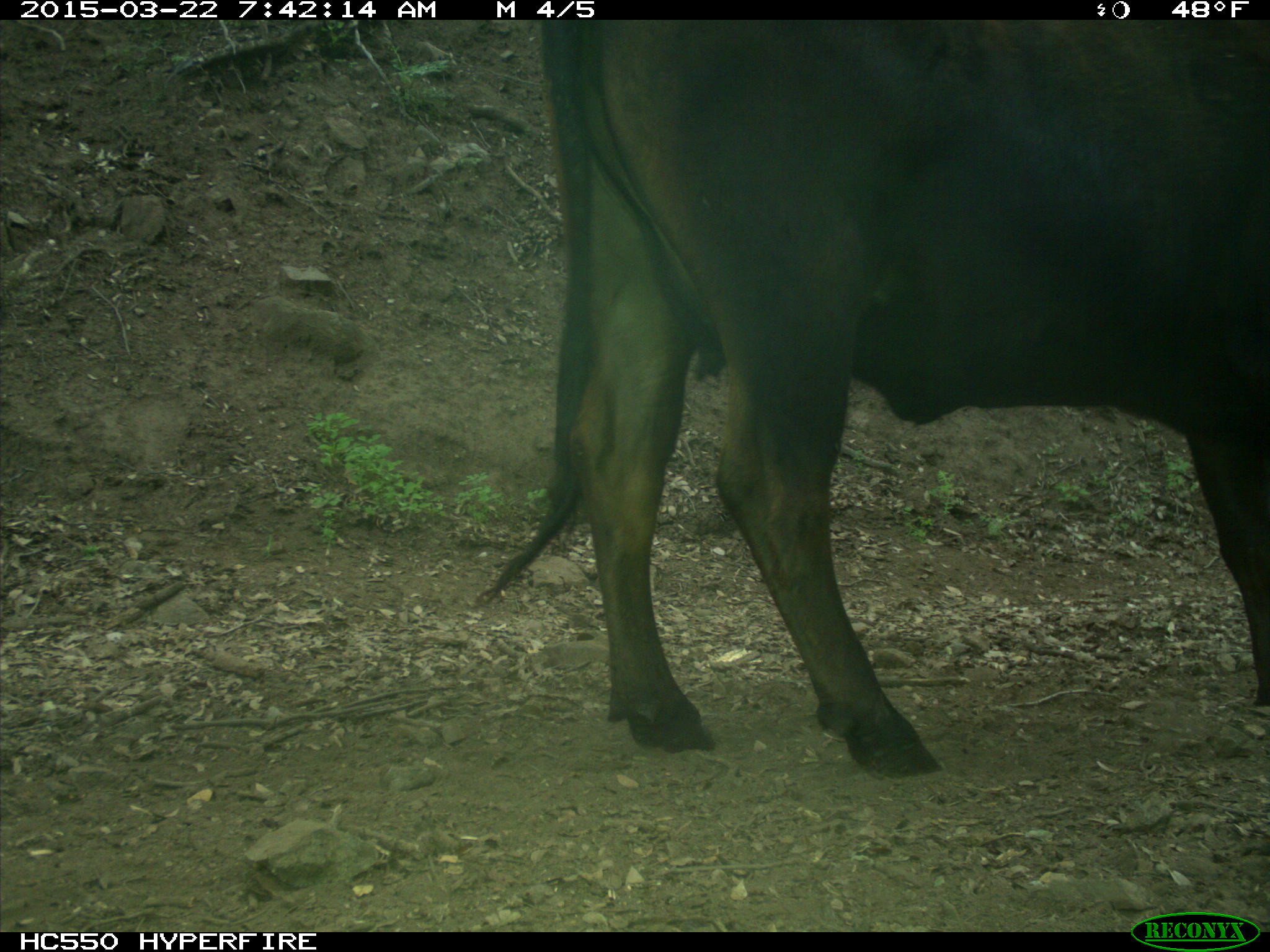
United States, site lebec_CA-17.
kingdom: Animalia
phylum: Chordata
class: Mammalia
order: Artiodactyla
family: Bovidae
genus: Bos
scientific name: Bos taurus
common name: domestic cow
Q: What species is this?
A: Bos taurus (domestic cow).